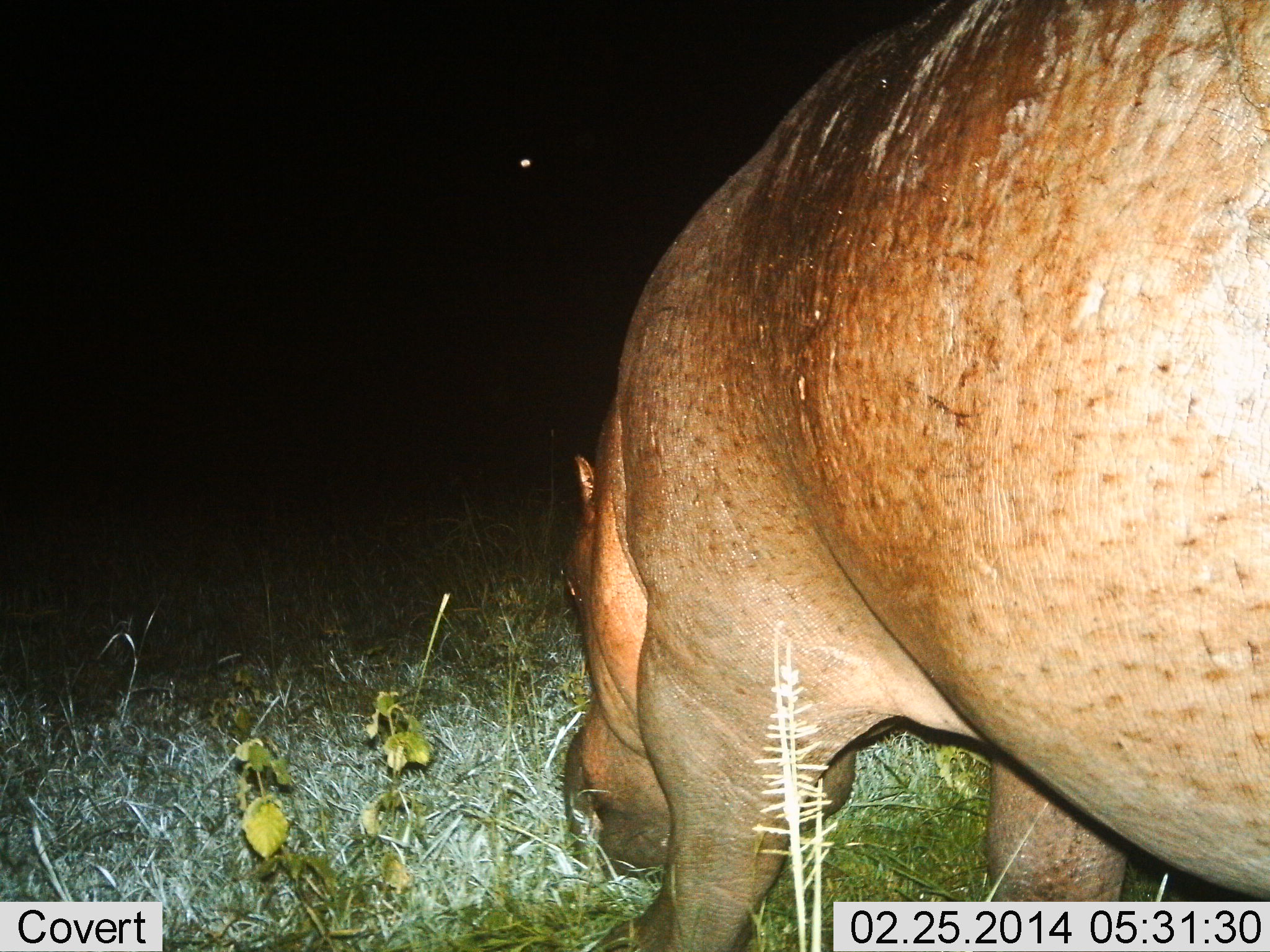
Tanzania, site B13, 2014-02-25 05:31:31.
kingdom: Animalia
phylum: Chordata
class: Mammalia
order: Artiodactyla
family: Hippopotamidae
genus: Hippopotamus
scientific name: Hippopotamus amphibius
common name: hippopotamus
Hippopotamus (Hippopotamus amphibius), count 1. Behavior (volunteer vote fractions): standing 30%, resting 0%, moving 20%, interacting 0%. Young present (vote fraction): 0%. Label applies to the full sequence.